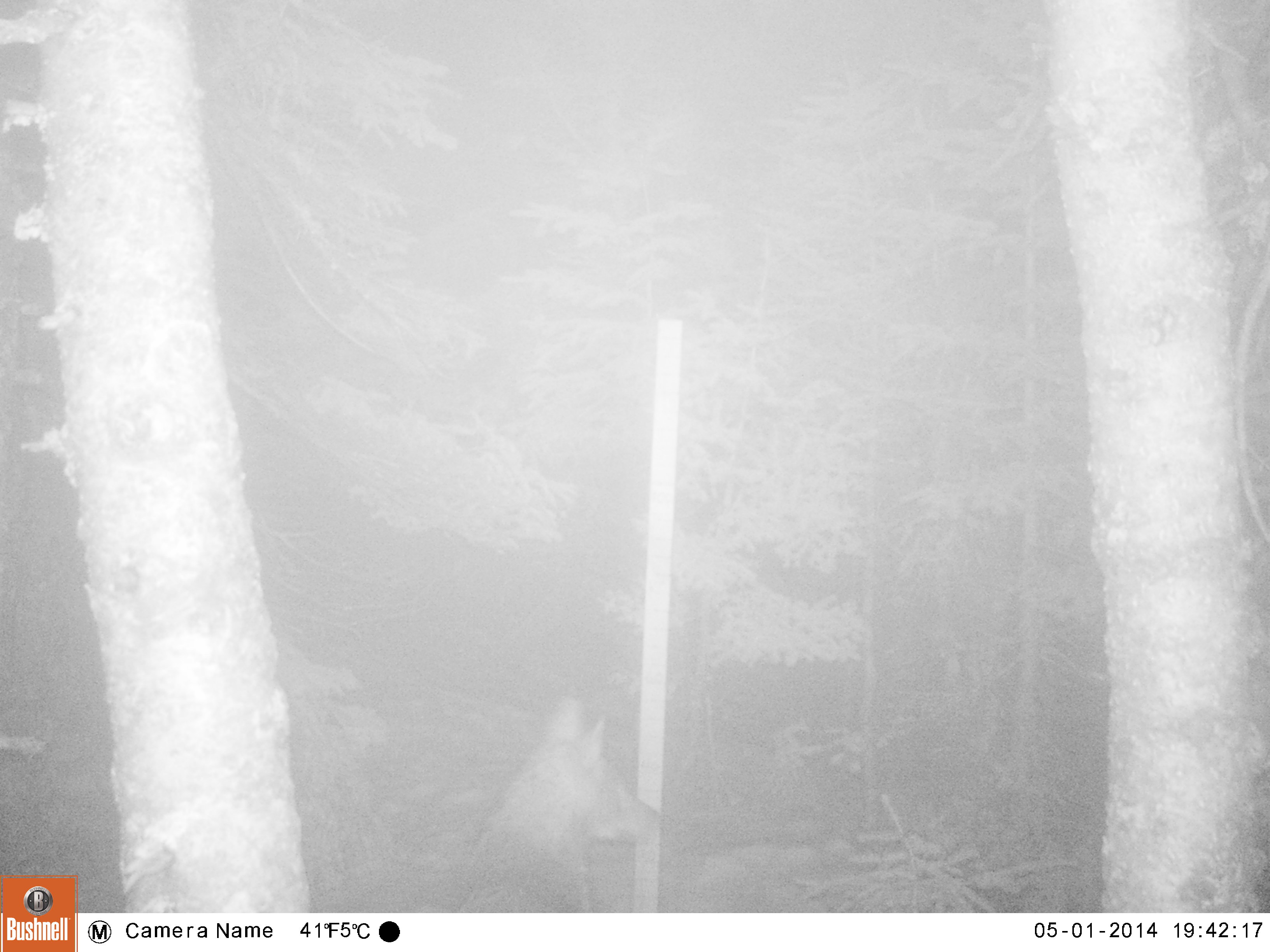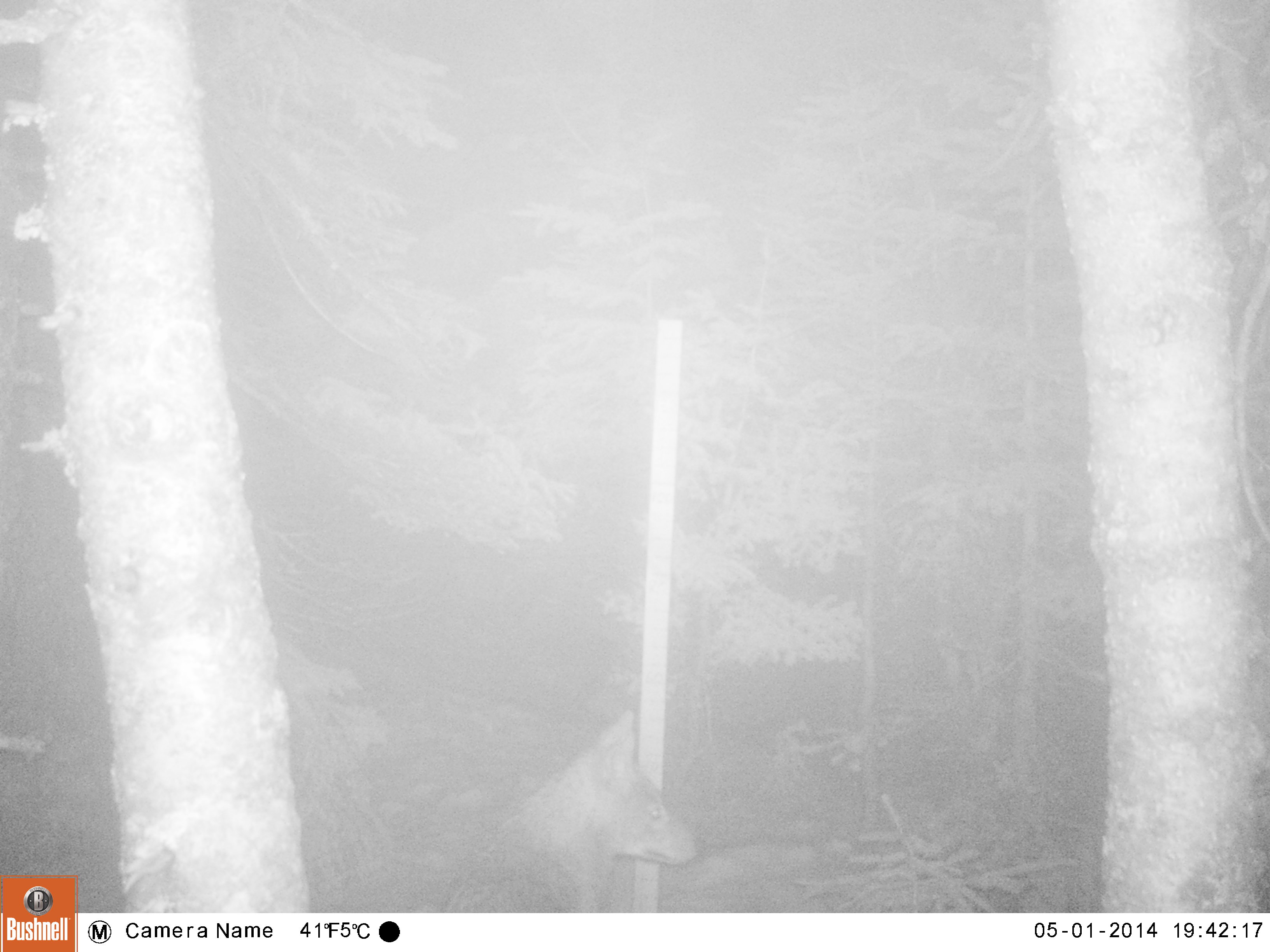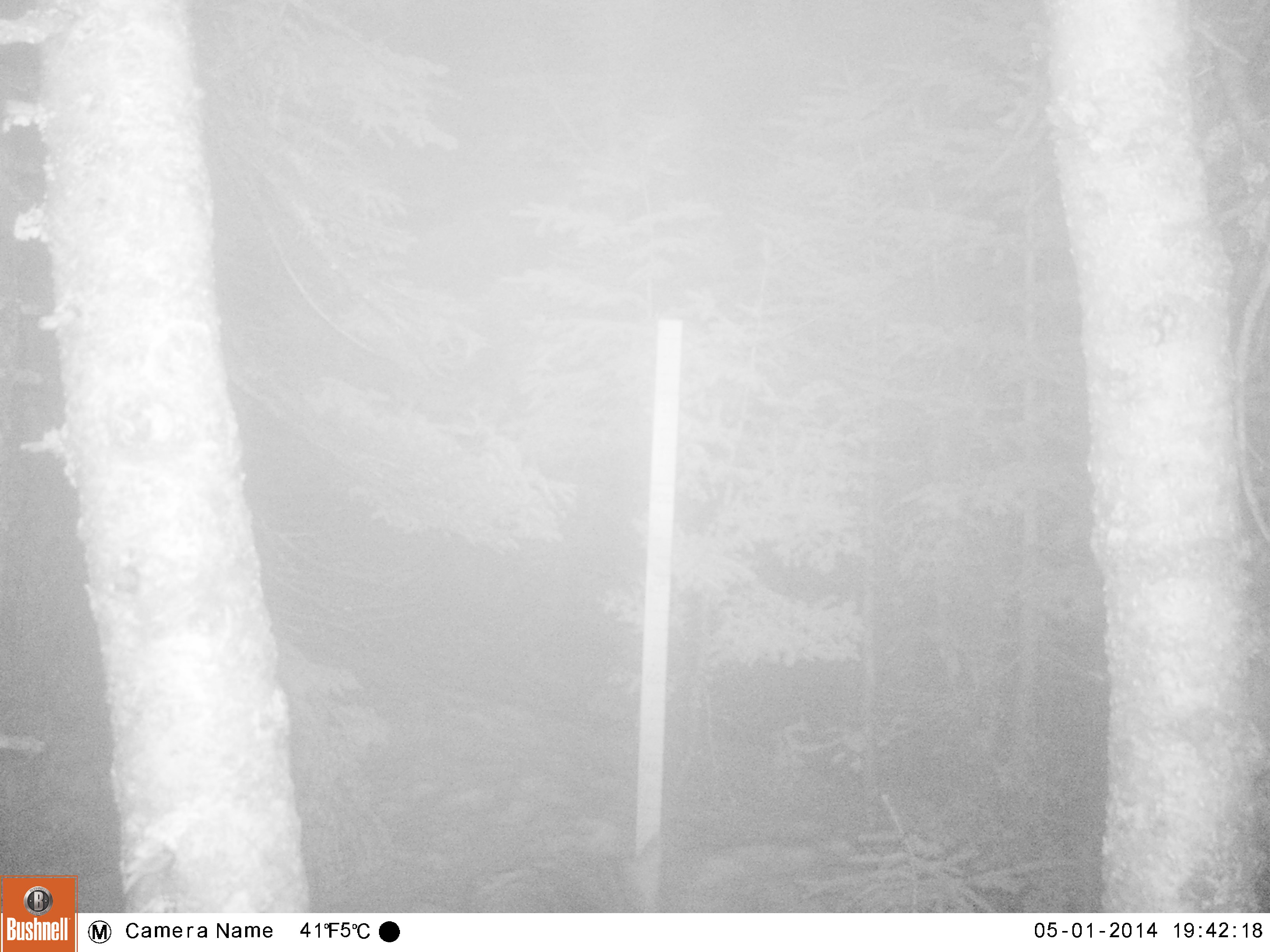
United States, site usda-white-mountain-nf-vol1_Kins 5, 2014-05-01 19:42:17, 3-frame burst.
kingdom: Animalia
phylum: Chordata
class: Mammalia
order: Carnivora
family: Canidae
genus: Canis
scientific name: Canis latrans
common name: coyote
Coyote (Canis latrans).